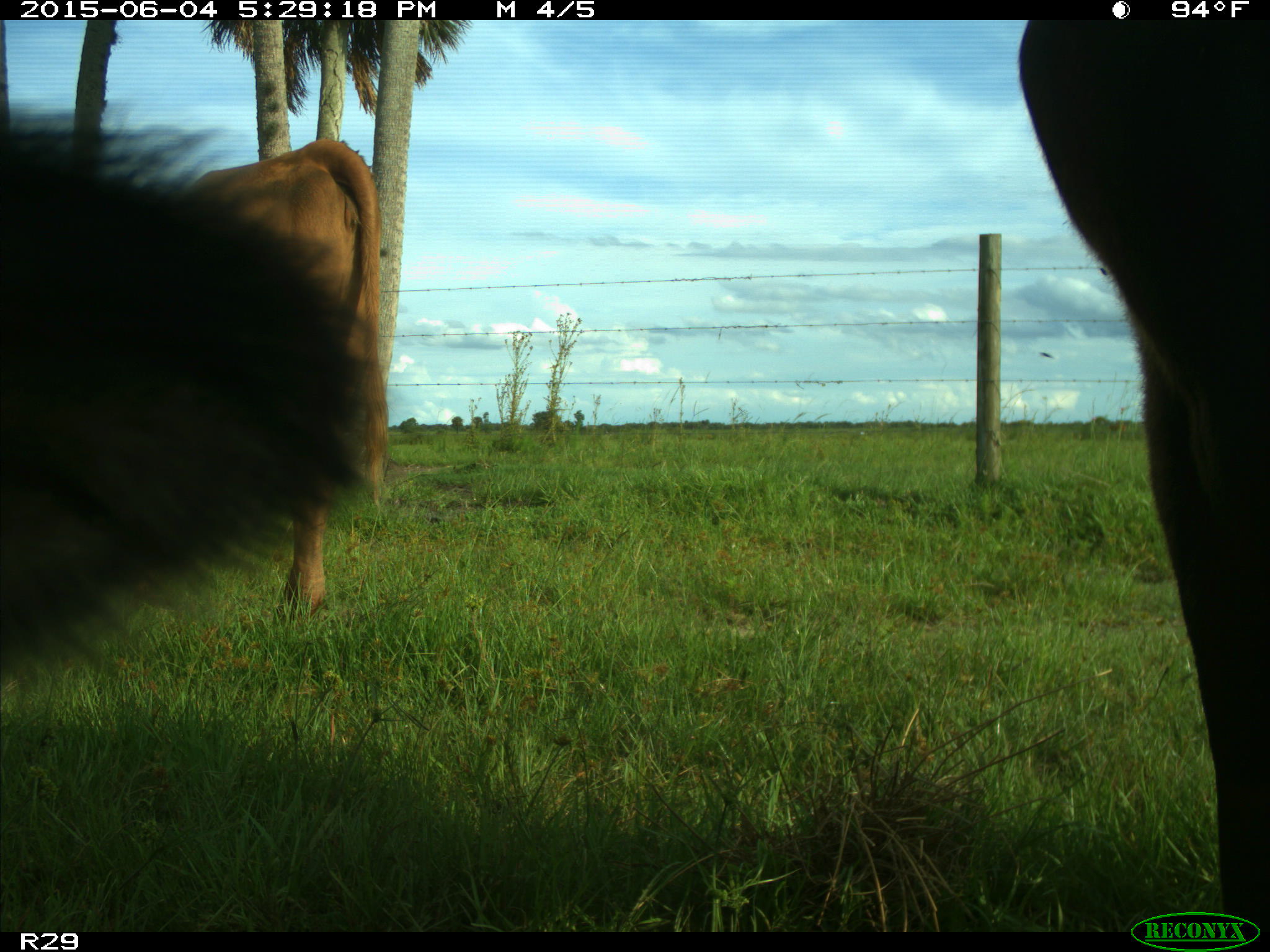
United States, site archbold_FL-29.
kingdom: Animalia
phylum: Chordata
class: Mammalia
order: Artiodactyla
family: Bovidae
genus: Bos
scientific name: Bos taurus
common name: domestic cow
Bos taurus (domestic cow).